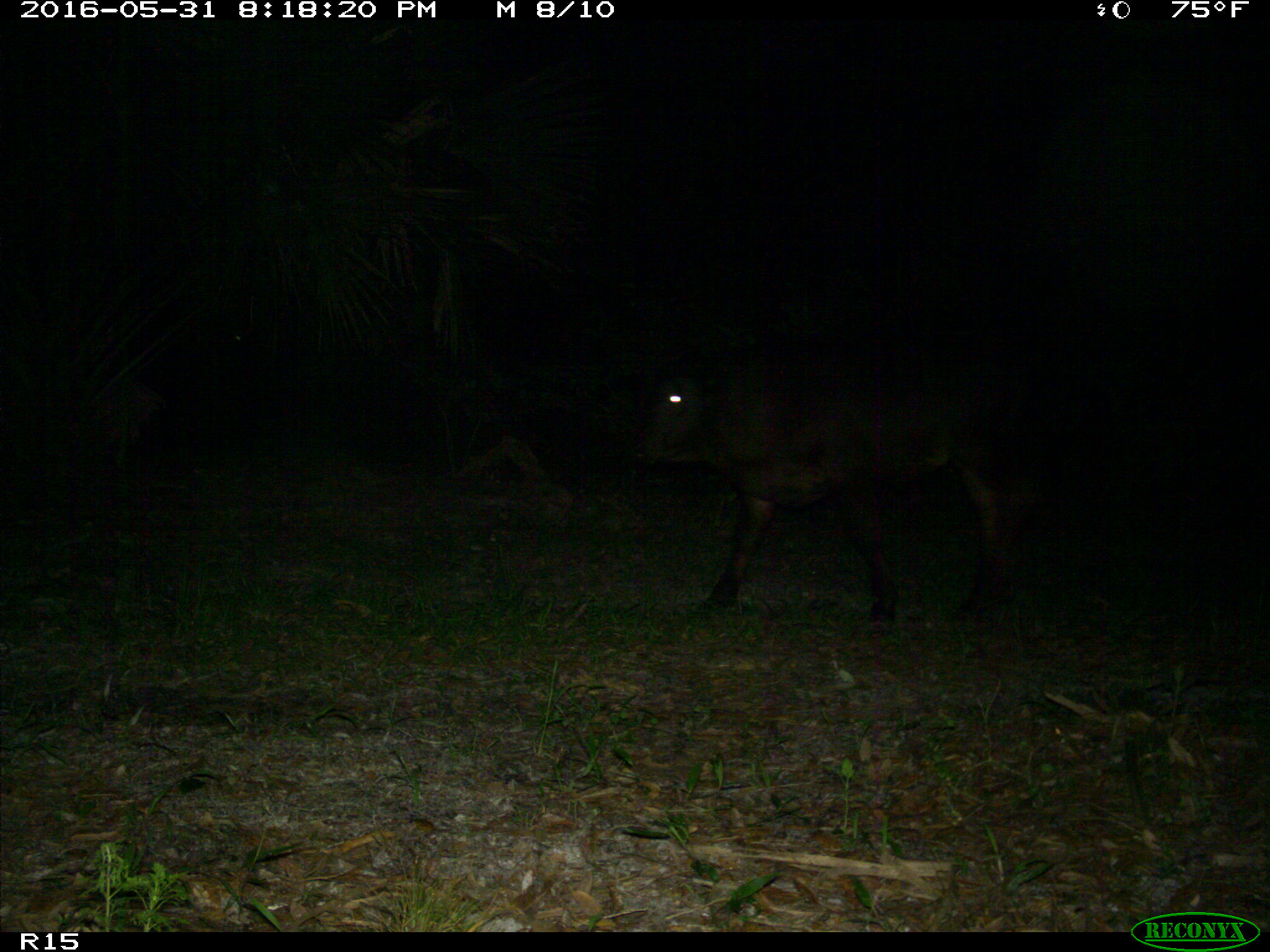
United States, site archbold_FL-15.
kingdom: Animalia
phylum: Chordata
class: Mammalia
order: Artiodactyla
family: Bovidae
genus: Bos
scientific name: Bos taurus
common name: domestic cow